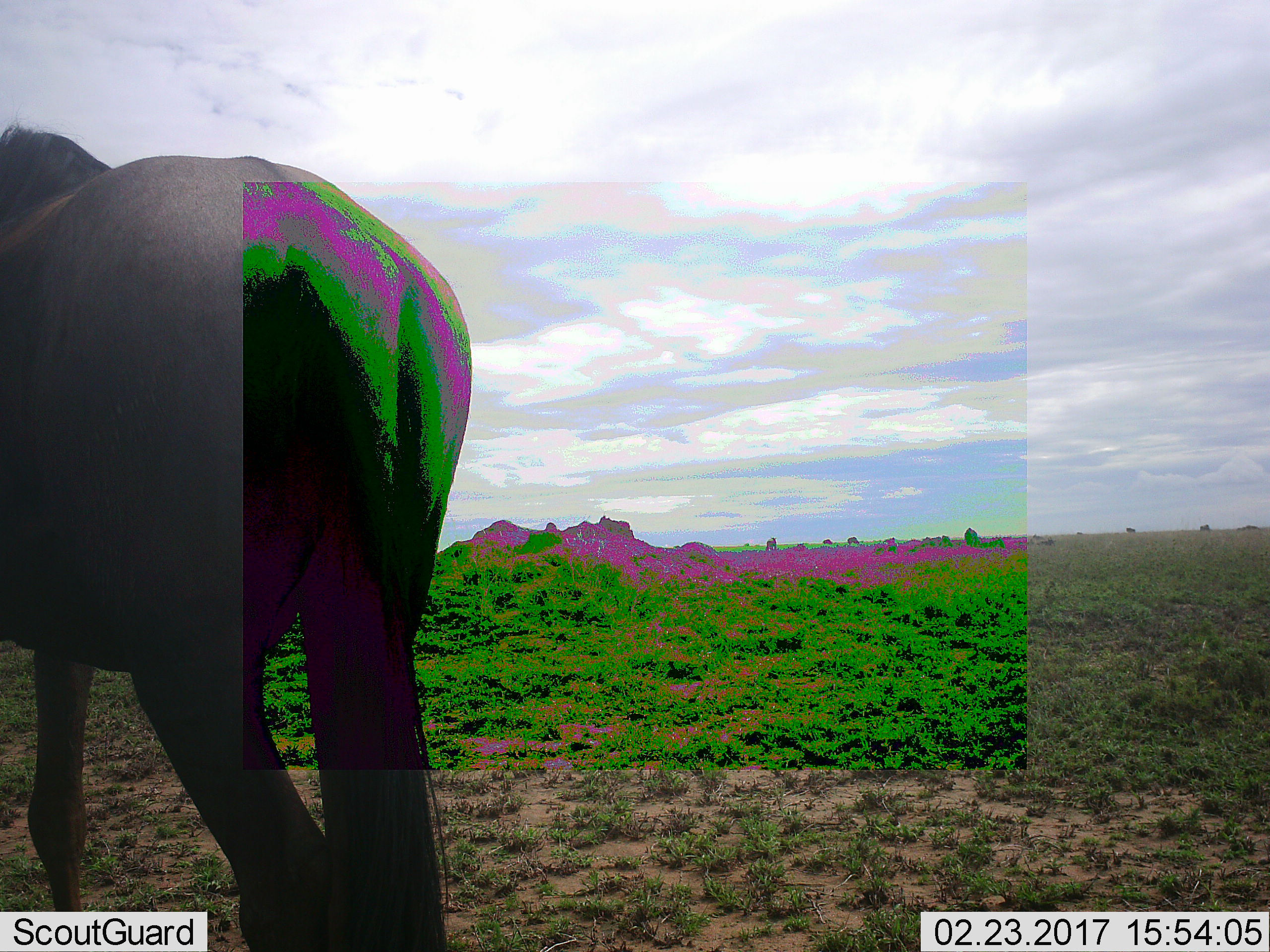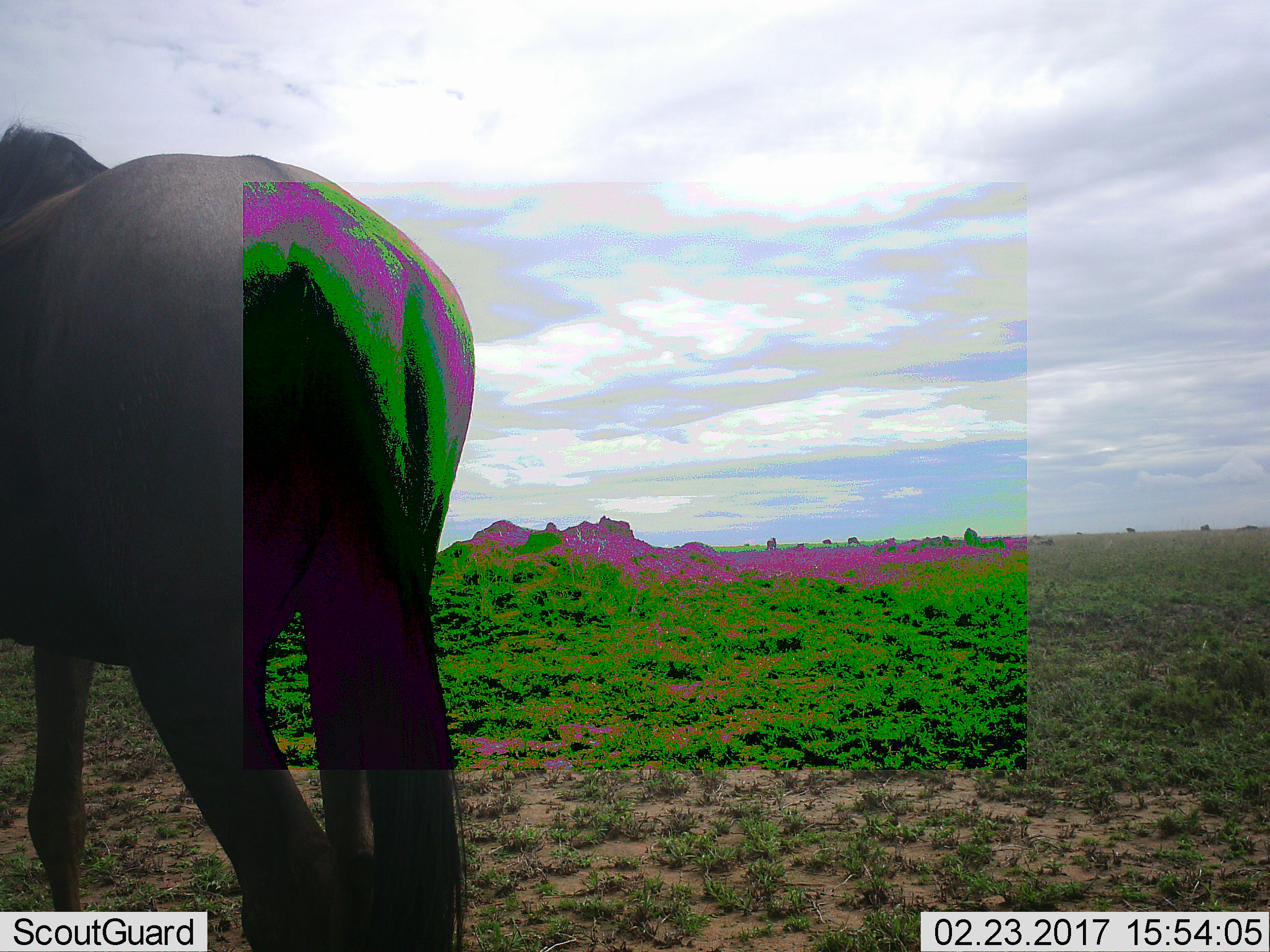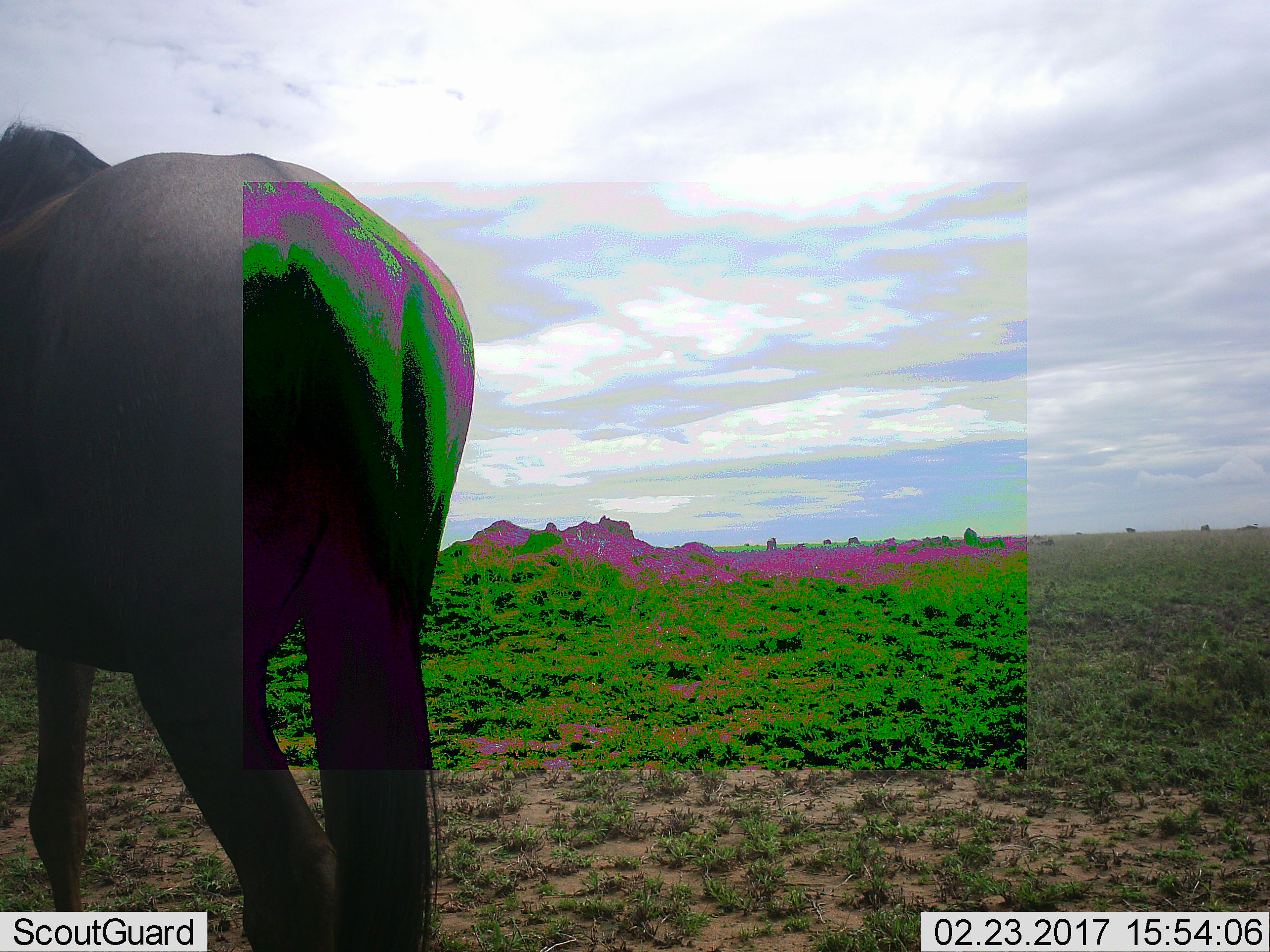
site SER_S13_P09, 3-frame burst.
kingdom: Animalia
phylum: Chordata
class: Mammalia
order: Artiodactyla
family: Bovidae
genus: Connochaetes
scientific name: Connochaetes taurinus taurinus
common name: blue wildebeest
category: wildebeestblue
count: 10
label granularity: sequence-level